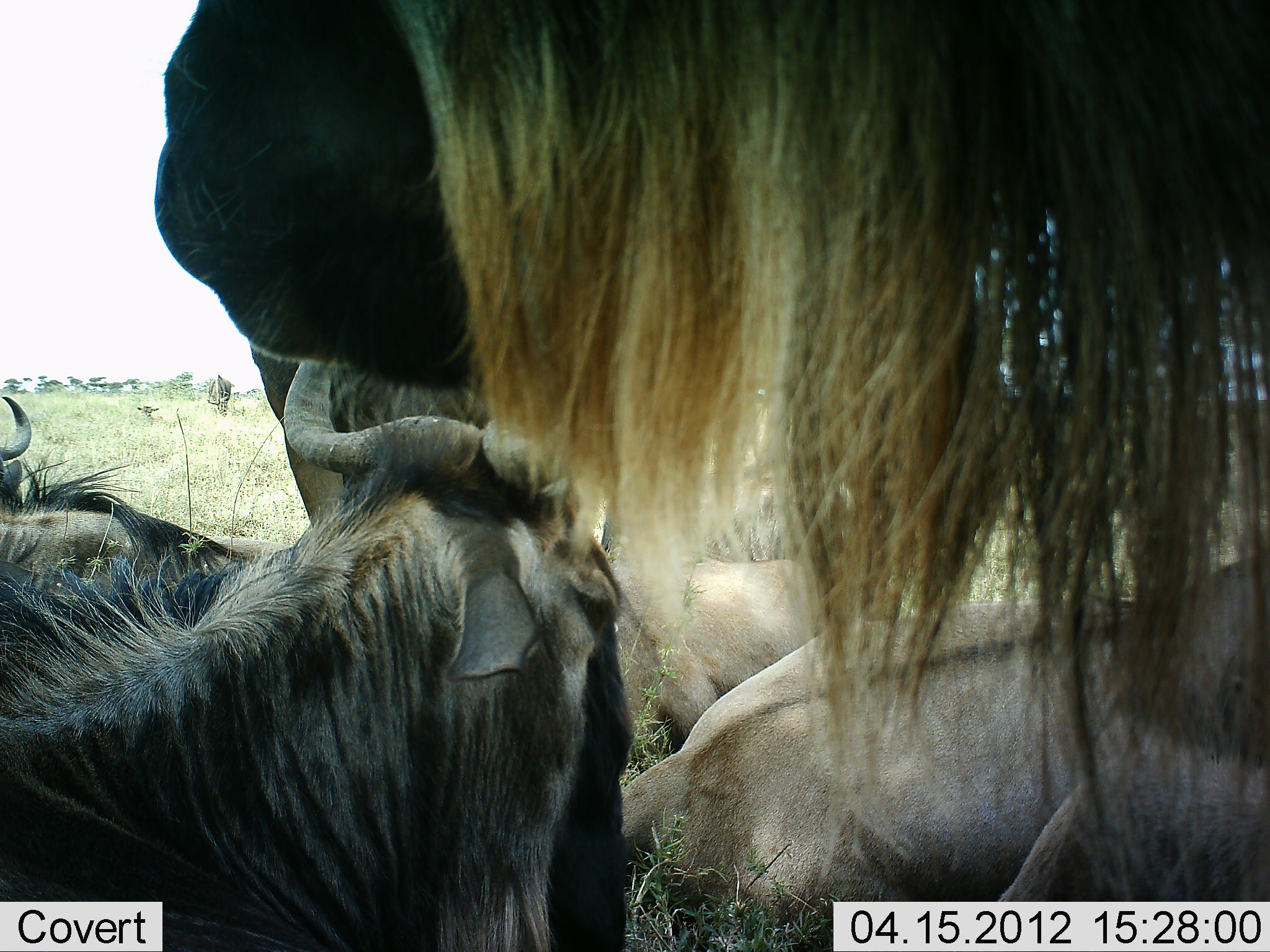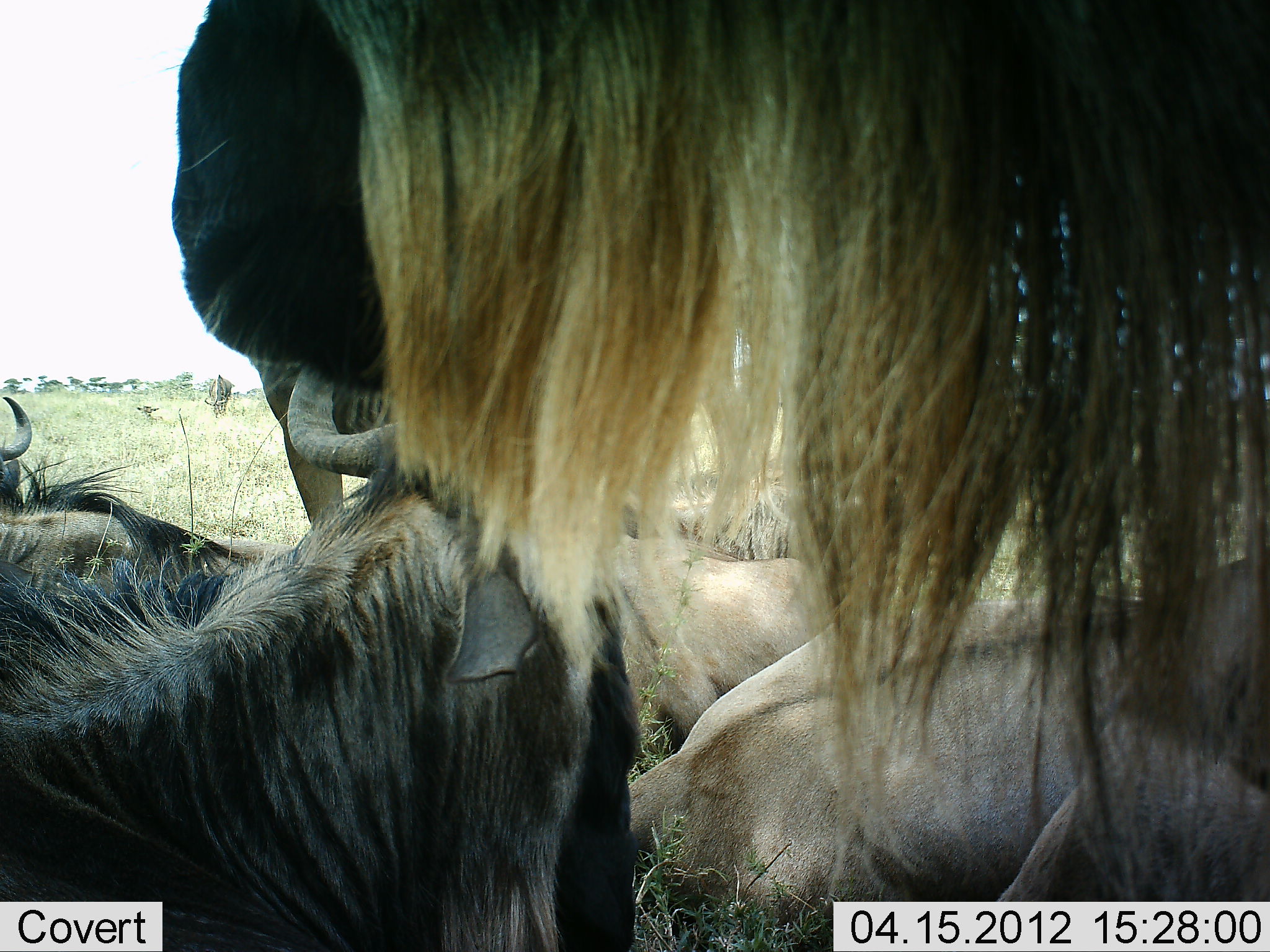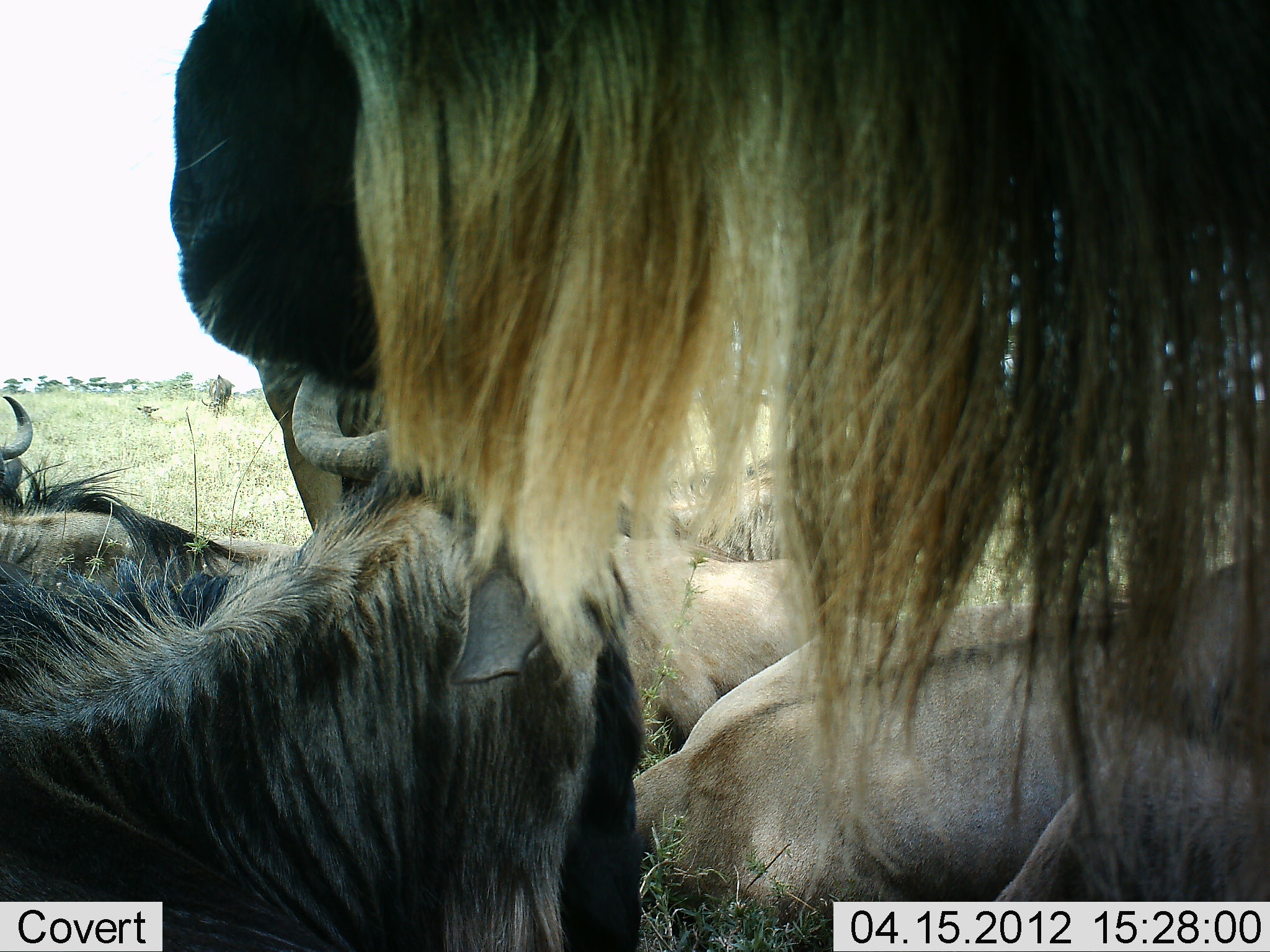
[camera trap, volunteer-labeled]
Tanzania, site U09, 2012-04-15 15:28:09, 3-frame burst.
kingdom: Animalia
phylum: Chordata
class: Mammalia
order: Artiodactyla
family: Bovidae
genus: Connochaetes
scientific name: Connochaetes taurinus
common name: blue wildebeest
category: wildebeest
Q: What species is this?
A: Wildebeest (blue wildebeest) (Connochaetes taurinus).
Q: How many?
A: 6.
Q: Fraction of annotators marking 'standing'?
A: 73%.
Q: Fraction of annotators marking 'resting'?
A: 100%.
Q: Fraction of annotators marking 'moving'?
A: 0%.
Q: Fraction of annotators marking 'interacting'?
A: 4%.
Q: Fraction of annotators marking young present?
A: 8%.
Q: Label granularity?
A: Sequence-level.